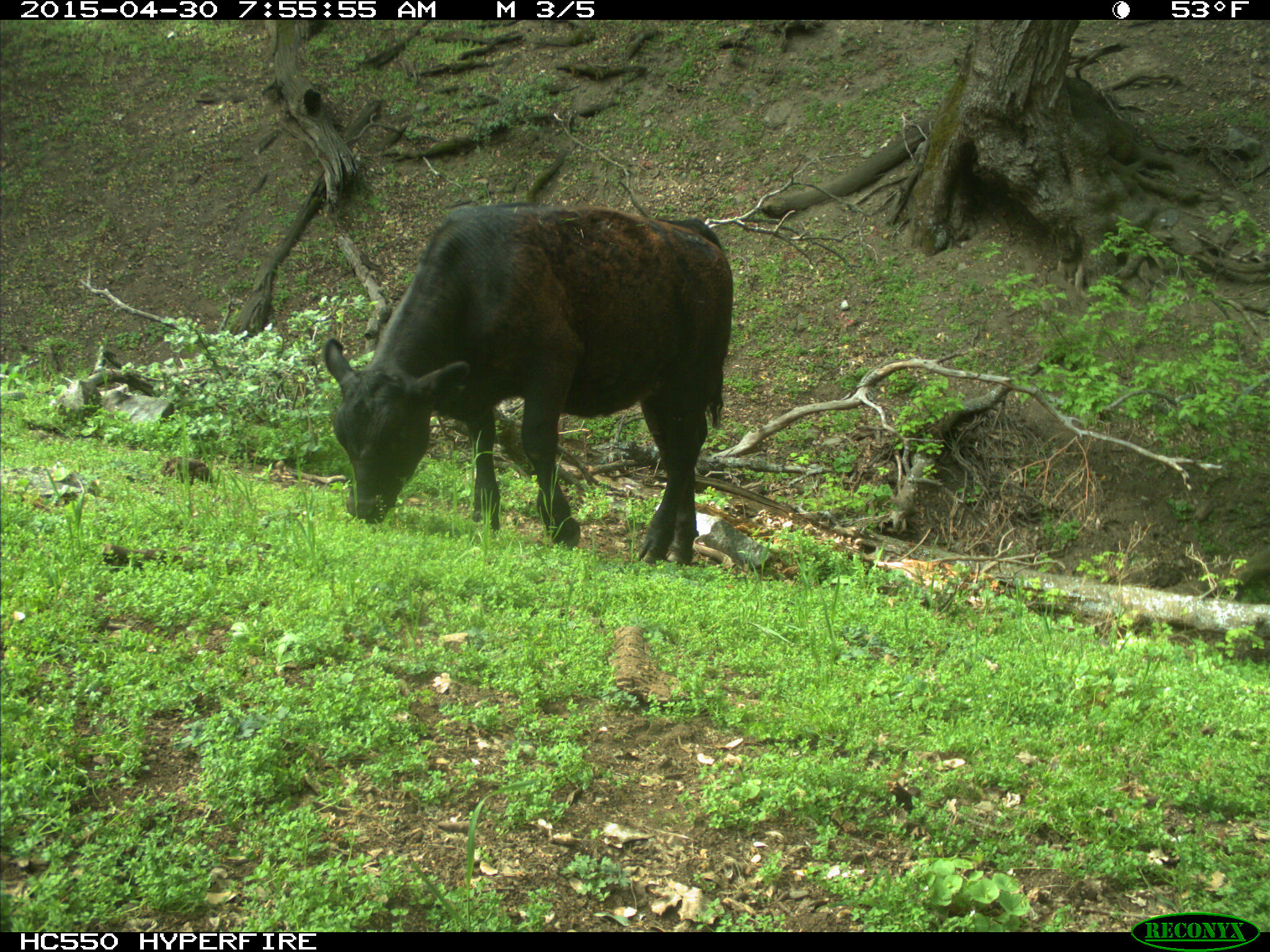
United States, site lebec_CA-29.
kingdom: Animalia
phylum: Chordata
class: Mammalia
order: Artiodactyla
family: Bovidae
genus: Bos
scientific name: Bos taurus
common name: domestic cow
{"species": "Bos taurus (domestic cow)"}